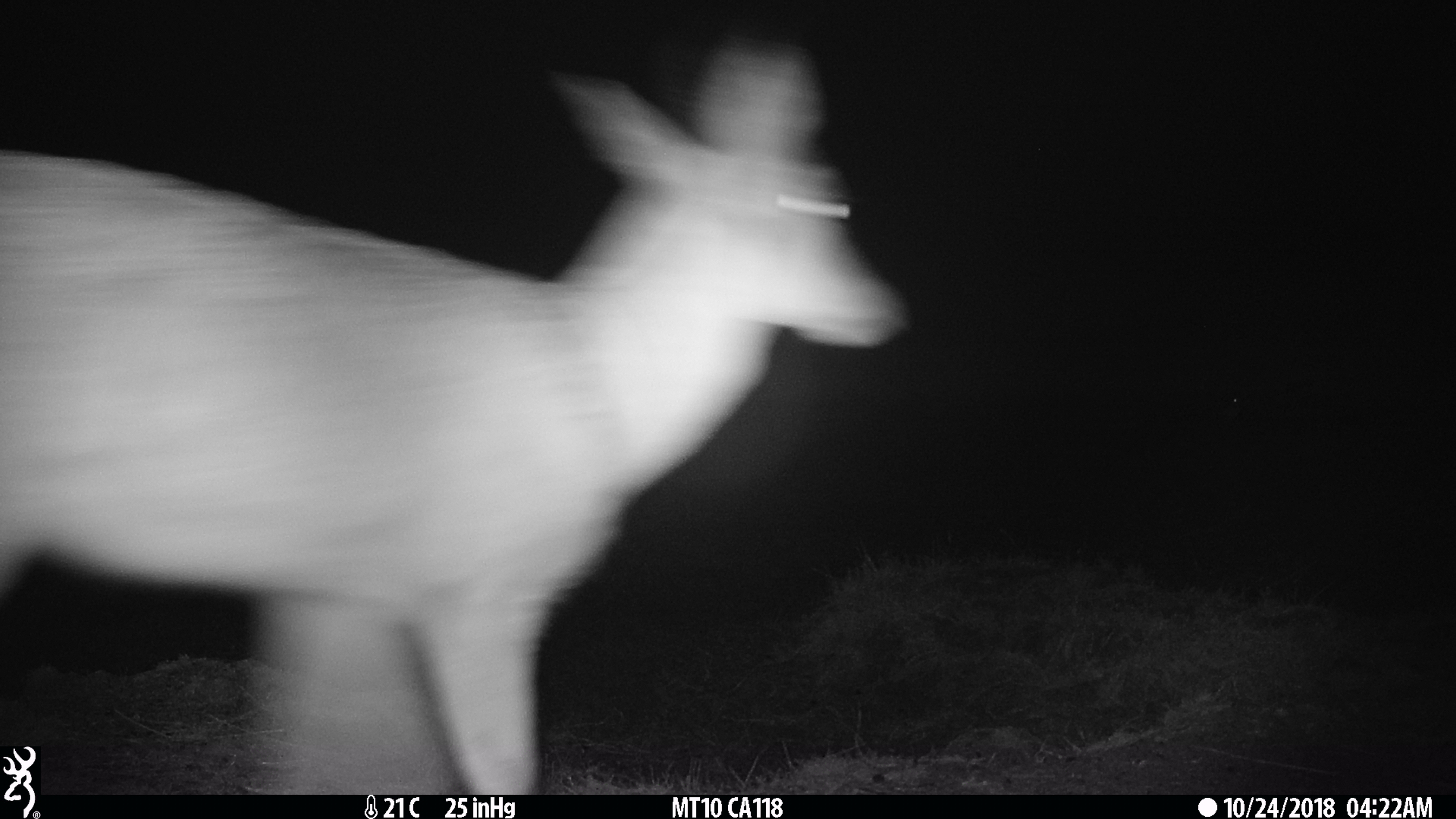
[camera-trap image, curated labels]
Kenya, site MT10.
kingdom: Animalia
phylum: Chordata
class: Mammalia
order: Artiodactyla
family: Bovidae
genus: Redunca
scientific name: Redunca arundinum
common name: reedbuck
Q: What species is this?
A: Reedbuck (Redunca arundinum).